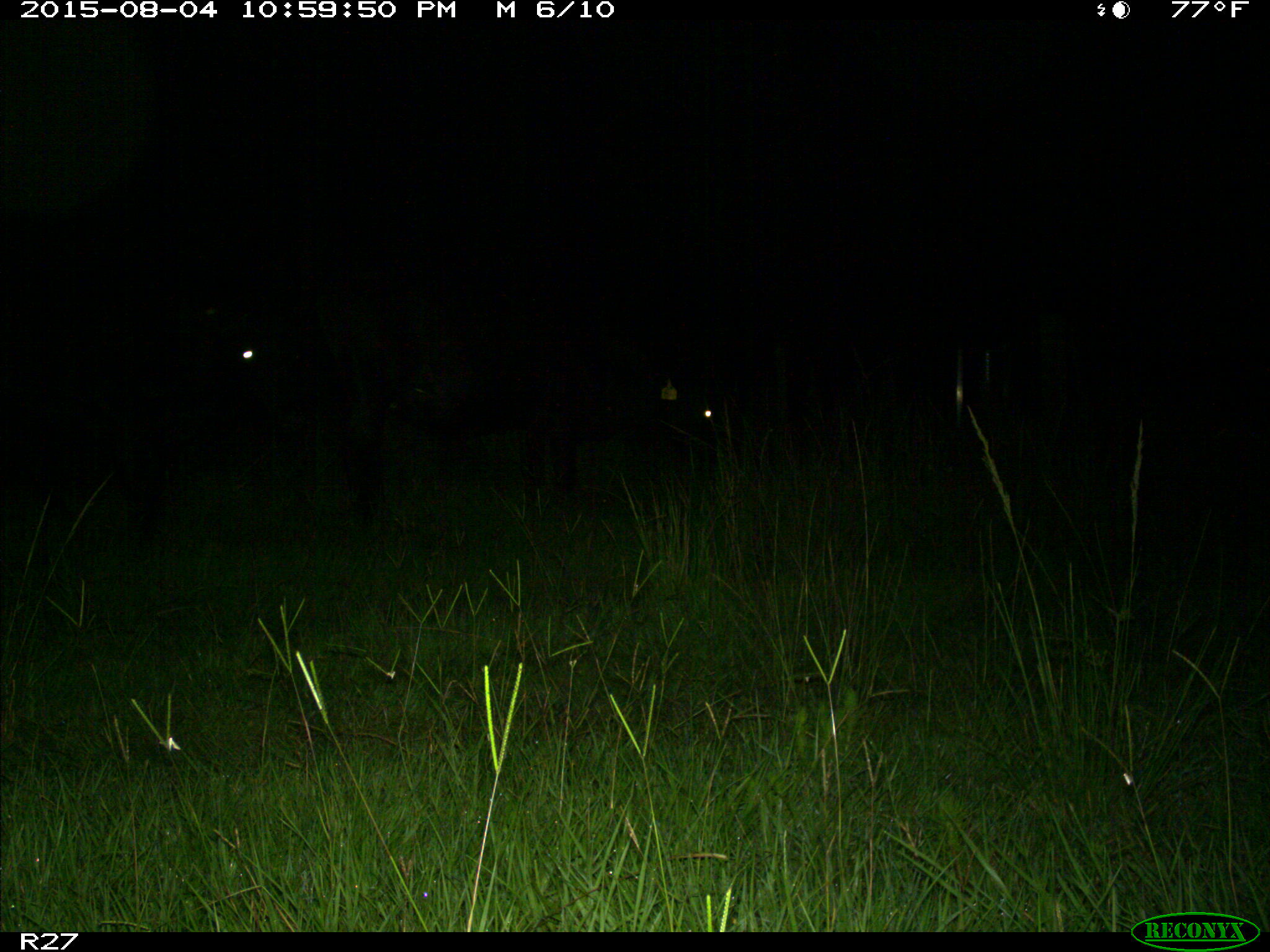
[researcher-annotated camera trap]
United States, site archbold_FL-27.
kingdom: Animalia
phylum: Chordata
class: Mammalia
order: Artiodactyla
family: Bovidae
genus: Bos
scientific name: Bos taurus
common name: domestic cow